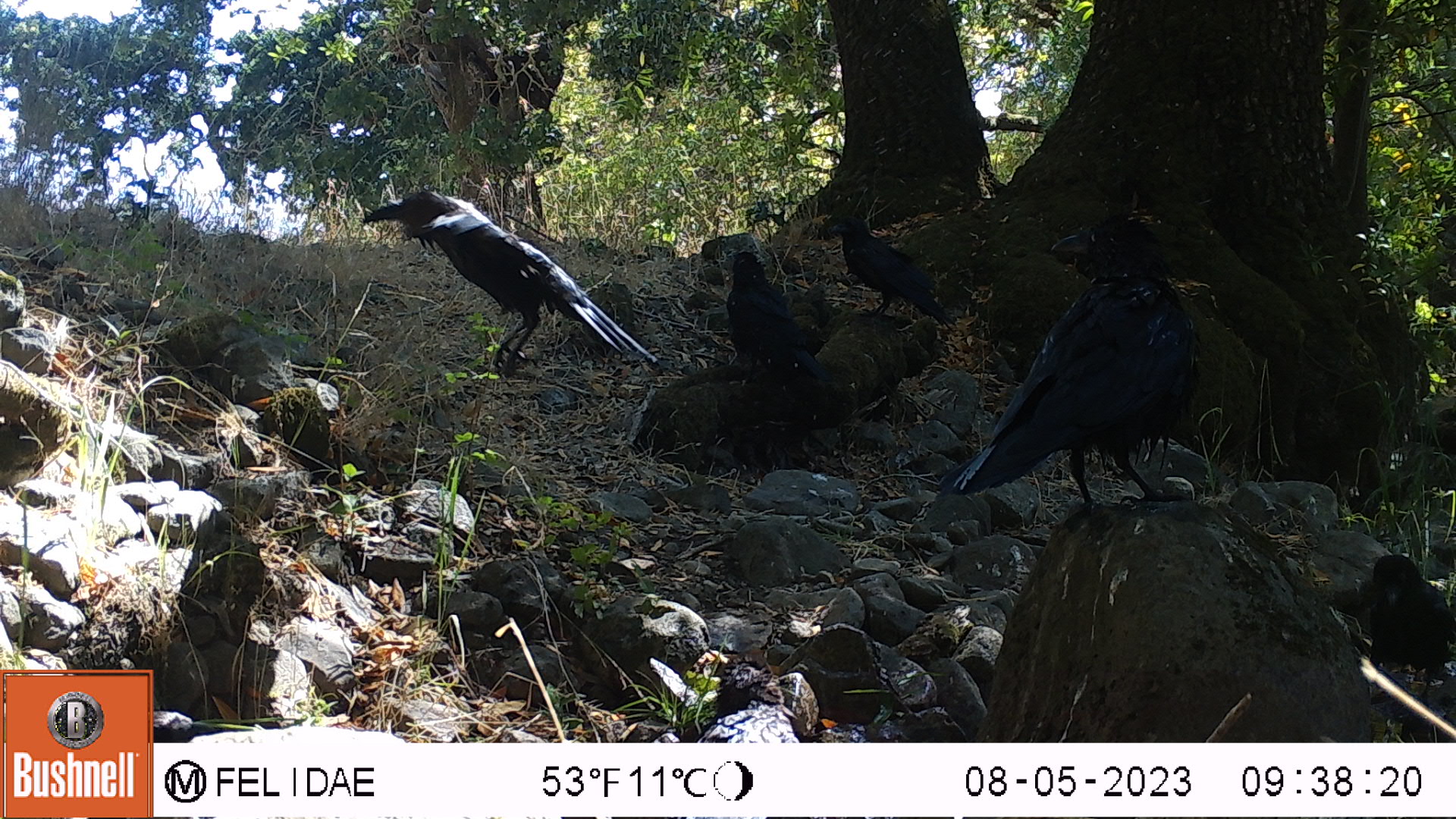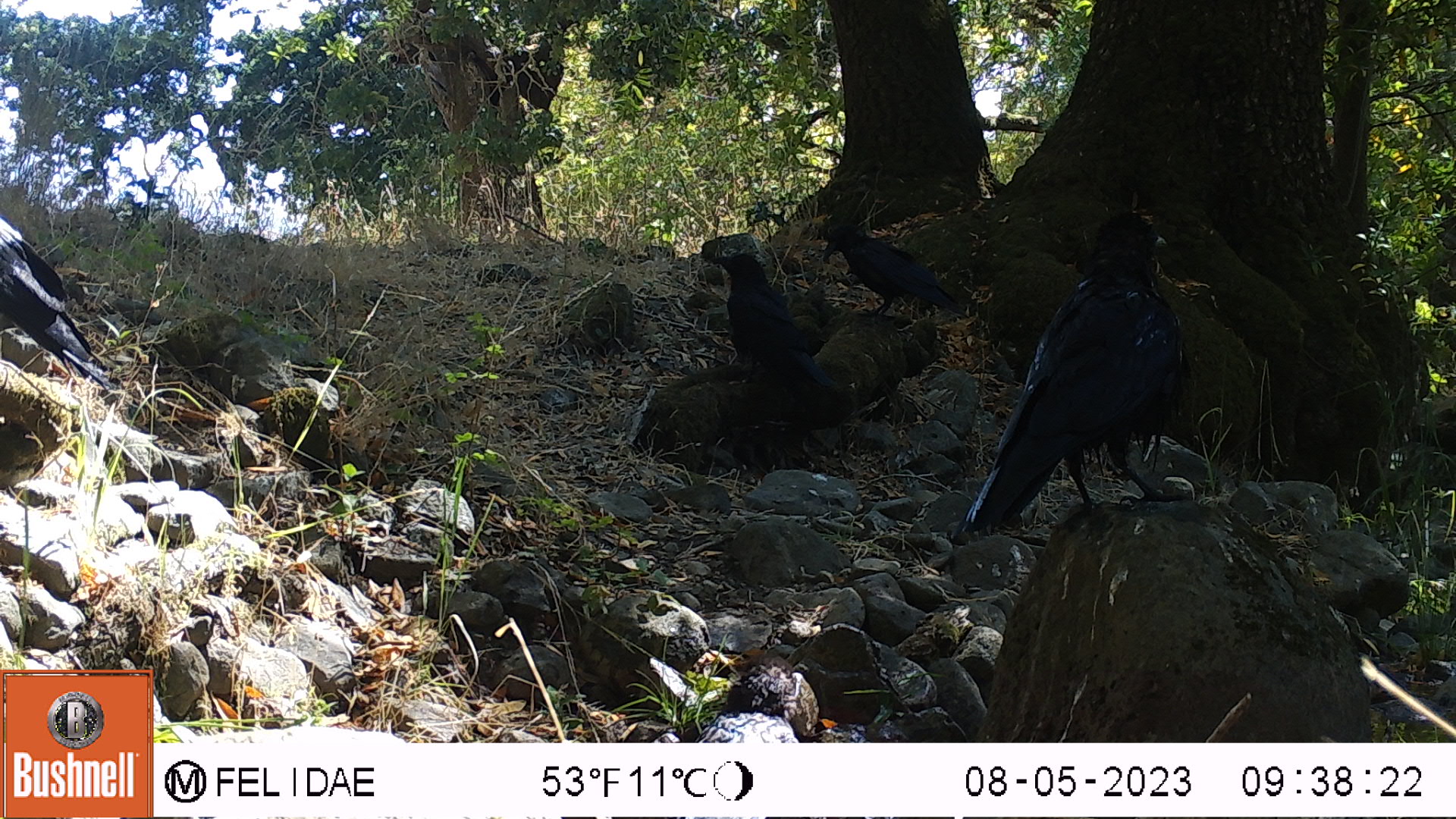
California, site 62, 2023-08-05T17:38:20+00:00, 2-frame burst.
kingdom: Animalia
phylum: Chordata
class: Aves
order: Passeriformes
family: Corvidae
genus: Corvus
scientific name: Corvus brachyrhynchos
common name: american crow